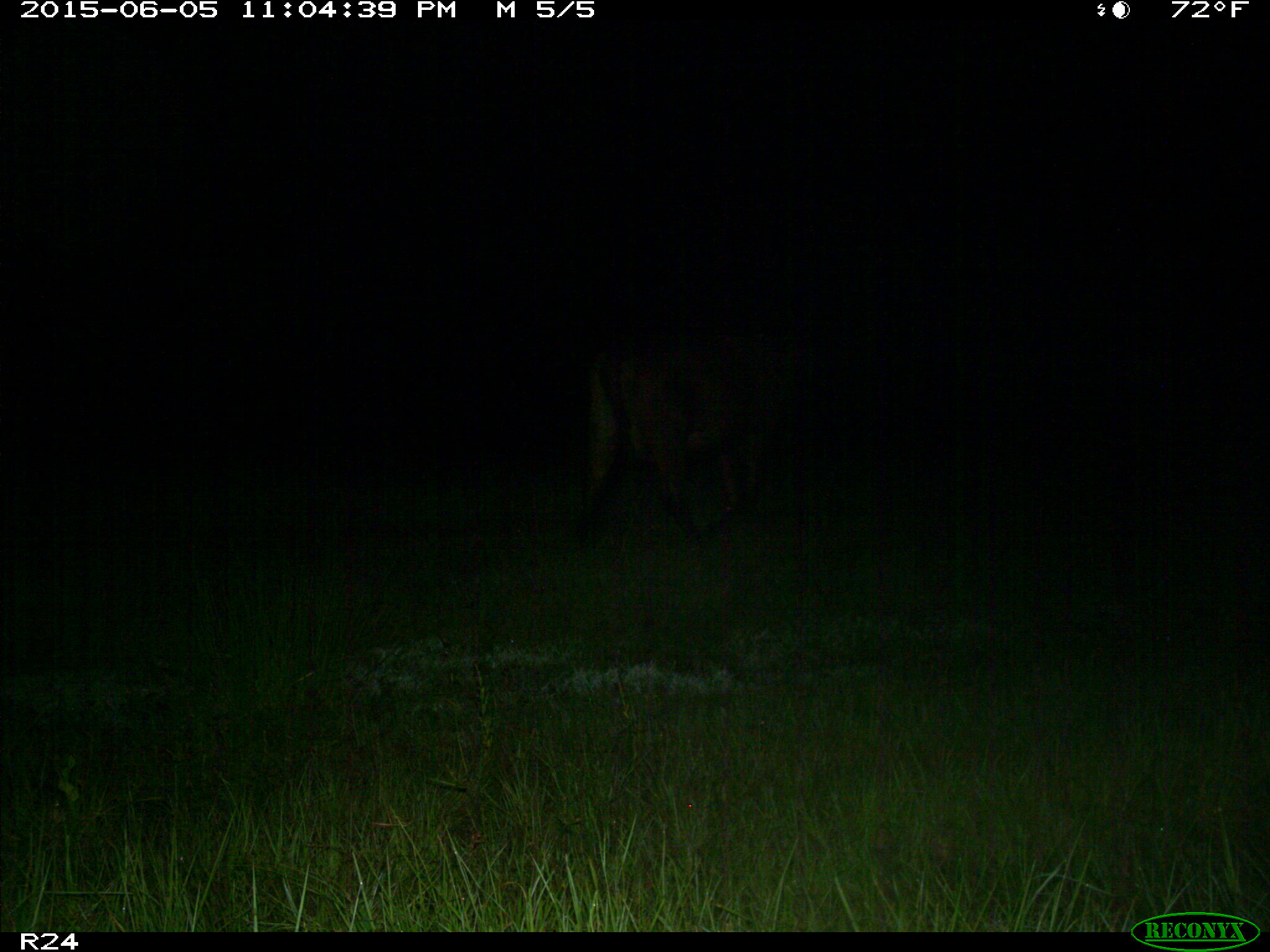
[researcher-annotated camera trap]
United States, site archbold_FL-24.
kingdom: Animalia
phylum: Chordata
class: Mammalia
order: Artiodactyla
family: Bovidae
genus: Bos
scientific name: Bos taurus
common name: domestic cow